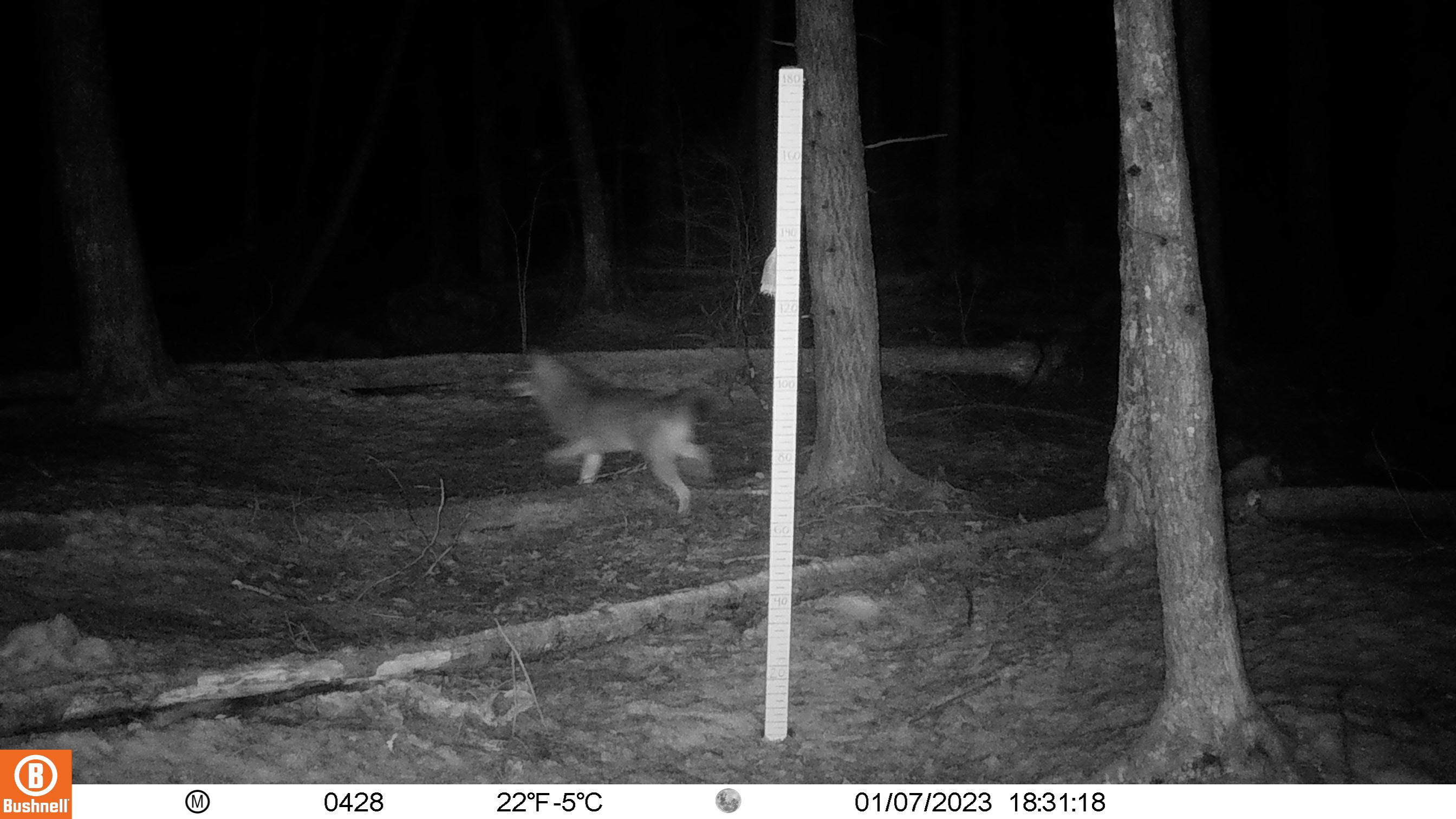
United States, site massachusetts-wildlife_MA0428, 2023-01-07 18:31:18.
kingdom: Animalia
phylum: Chordata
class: Mammalia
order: Carnivora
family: Canidae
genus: Canis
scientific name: Canis latrans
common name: coyote